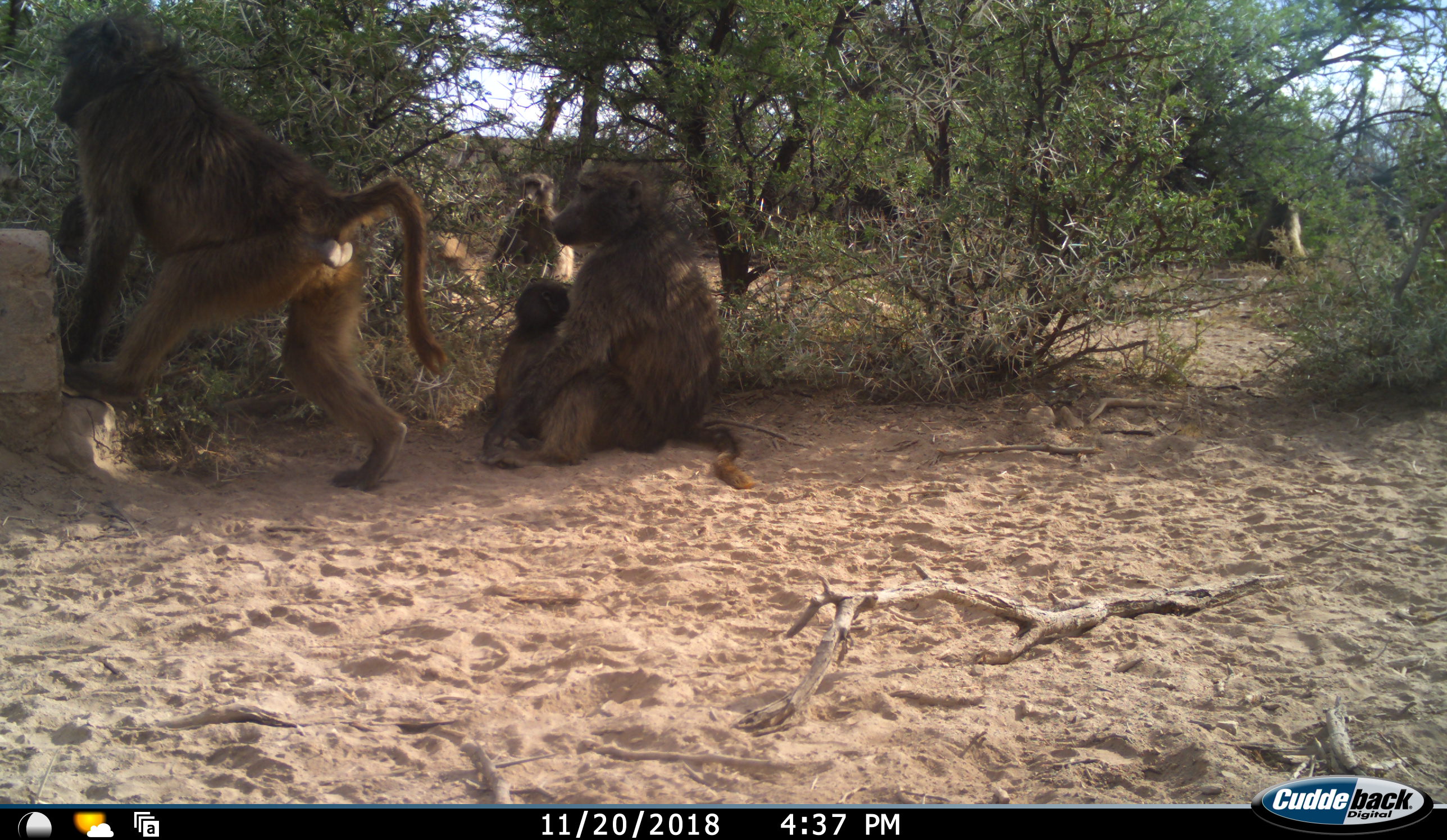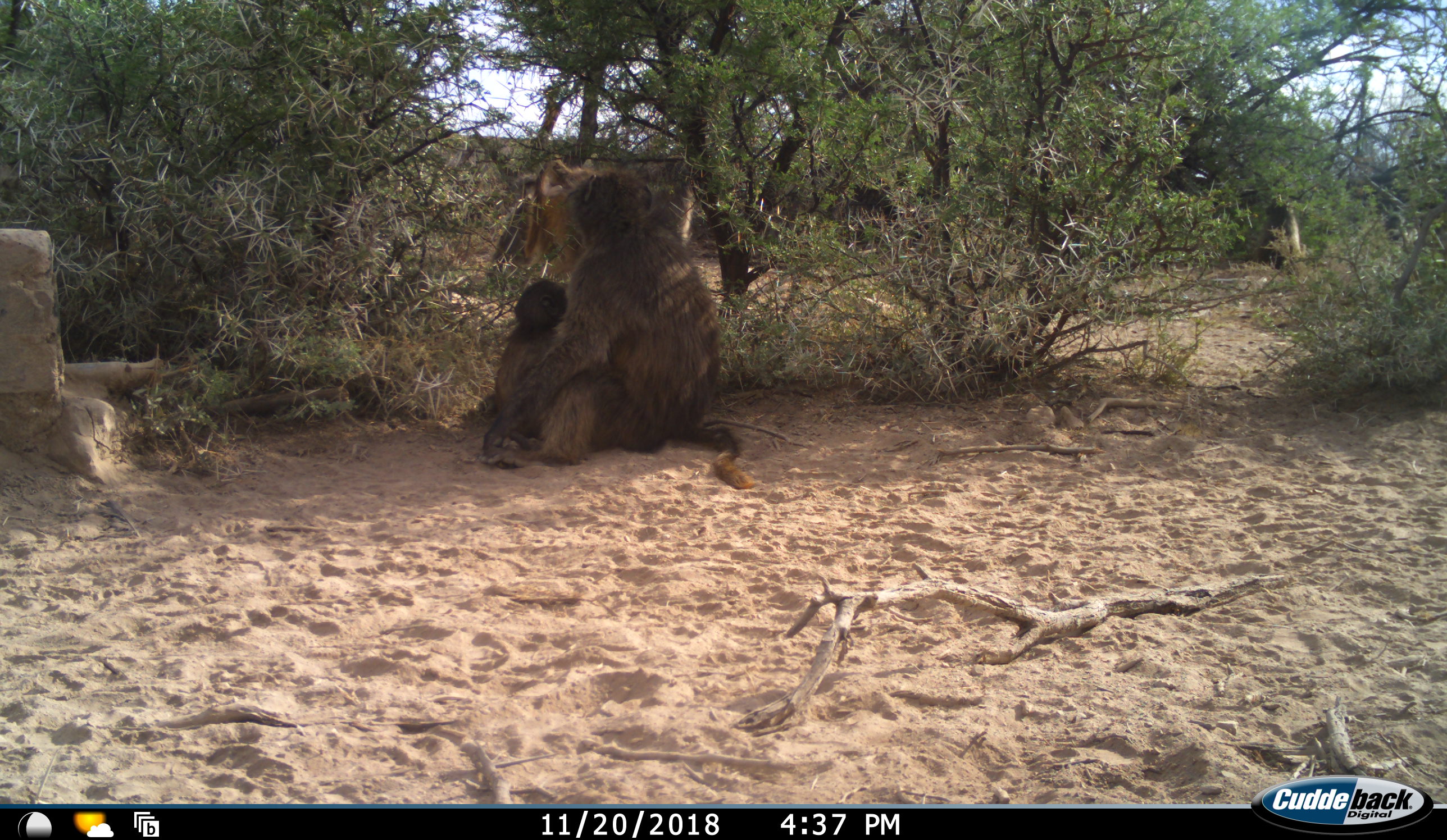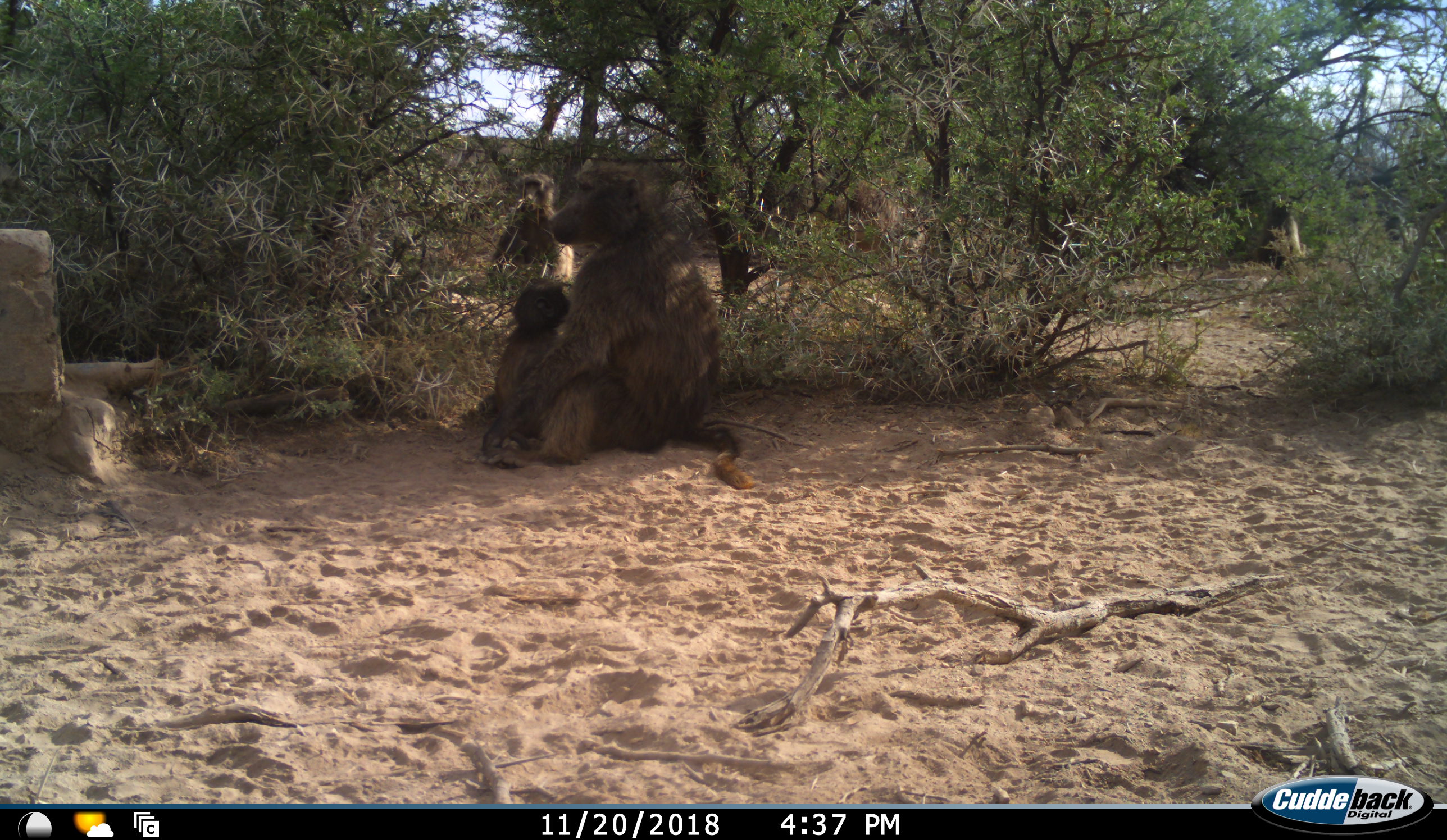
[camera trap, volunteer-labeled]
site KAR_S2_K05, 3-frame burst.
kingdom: Animalia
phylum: Chordata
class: Mammalia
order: Primates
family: Cercopithecidae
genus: Papio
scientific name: Papio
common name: baboon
Baboon (Papio), count 5. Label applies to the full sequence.